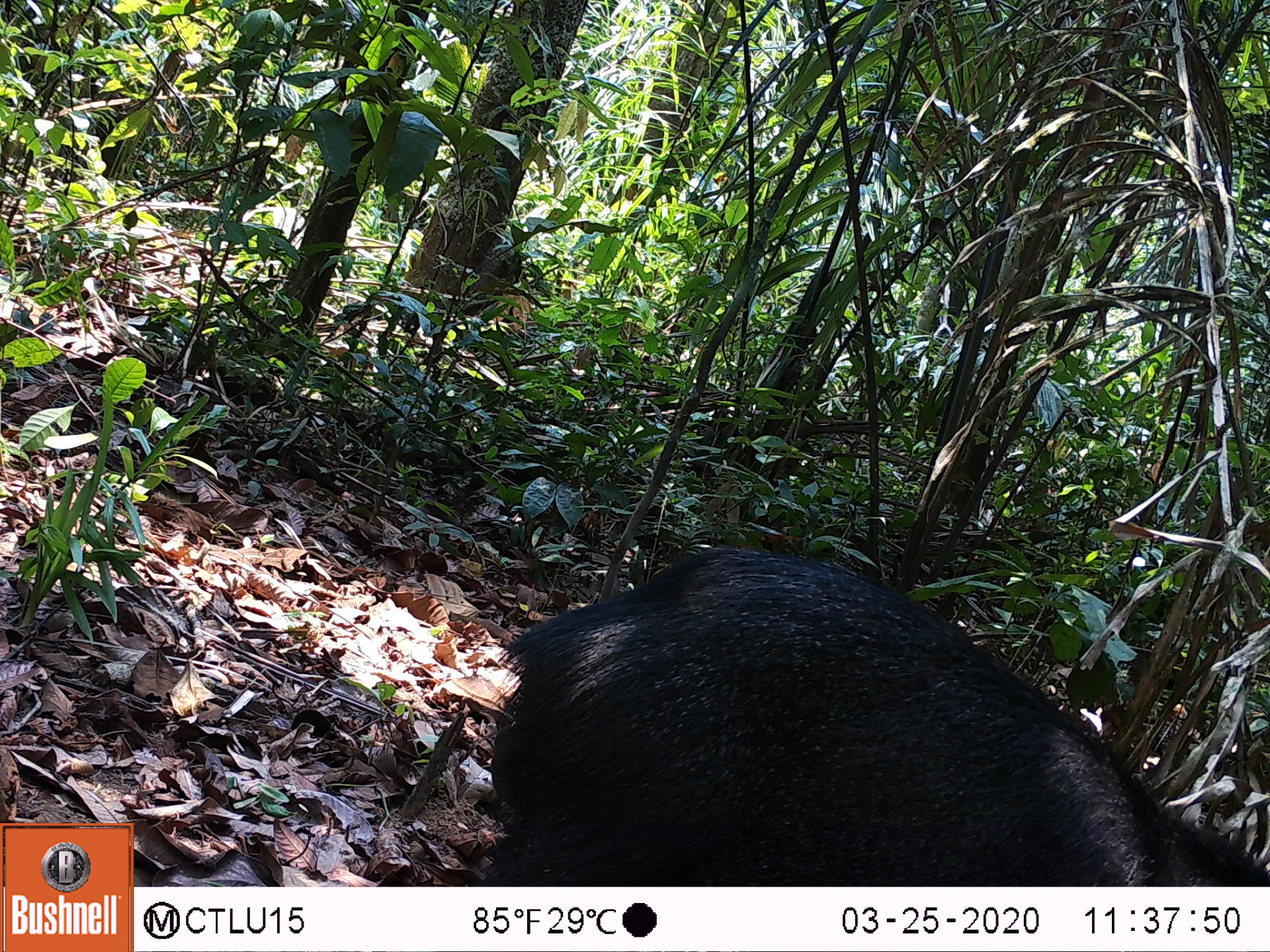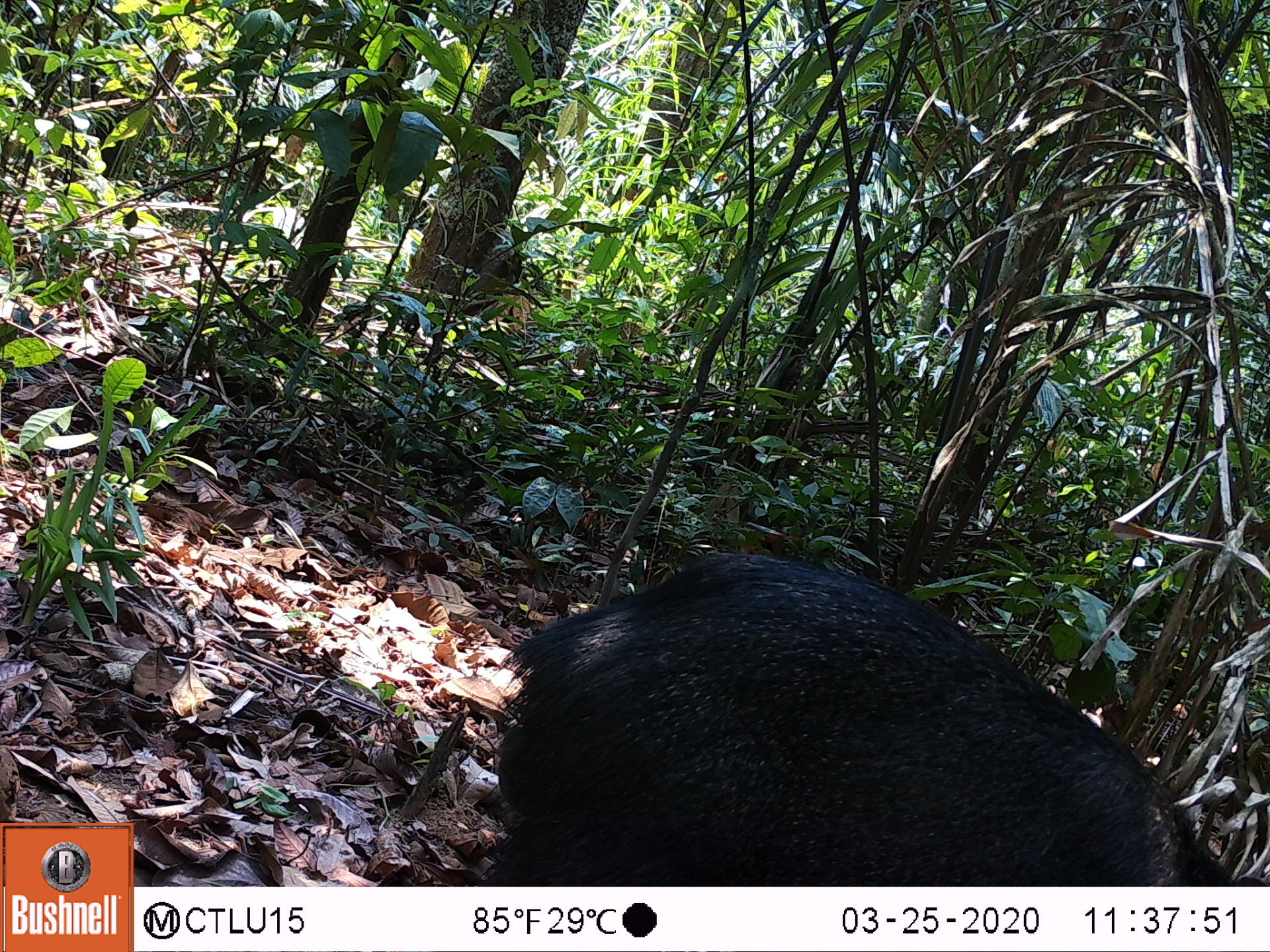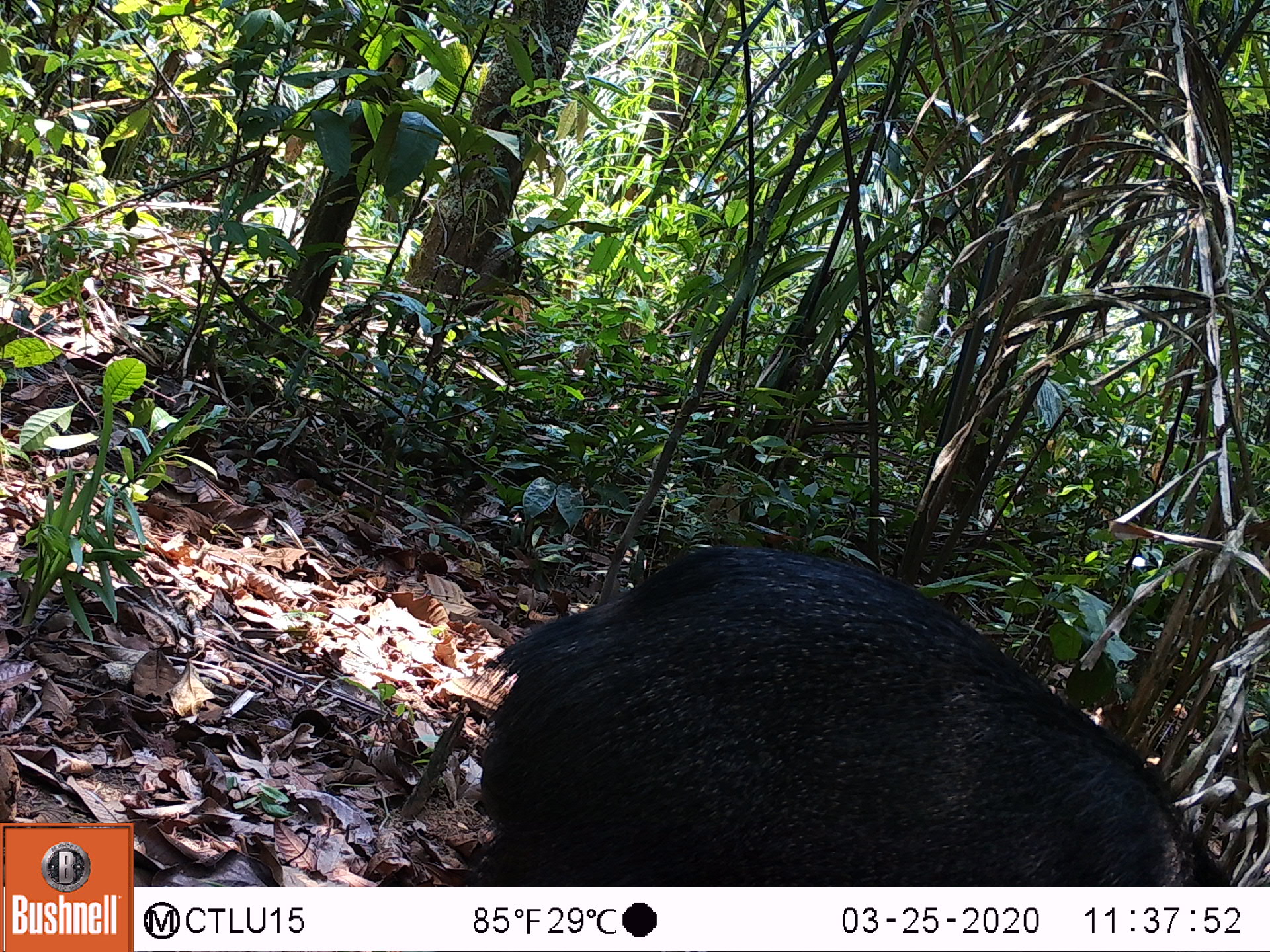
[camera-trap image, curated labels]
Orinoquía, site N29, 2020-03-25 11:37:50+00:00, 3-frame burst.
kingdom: Animalia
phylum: Chordata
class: Mammalia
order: Artiodactyla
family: Tayassuidae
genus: Pecari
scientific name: Pecari tajacu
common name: collared peccary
Collared peccary (Pecari tajacu).